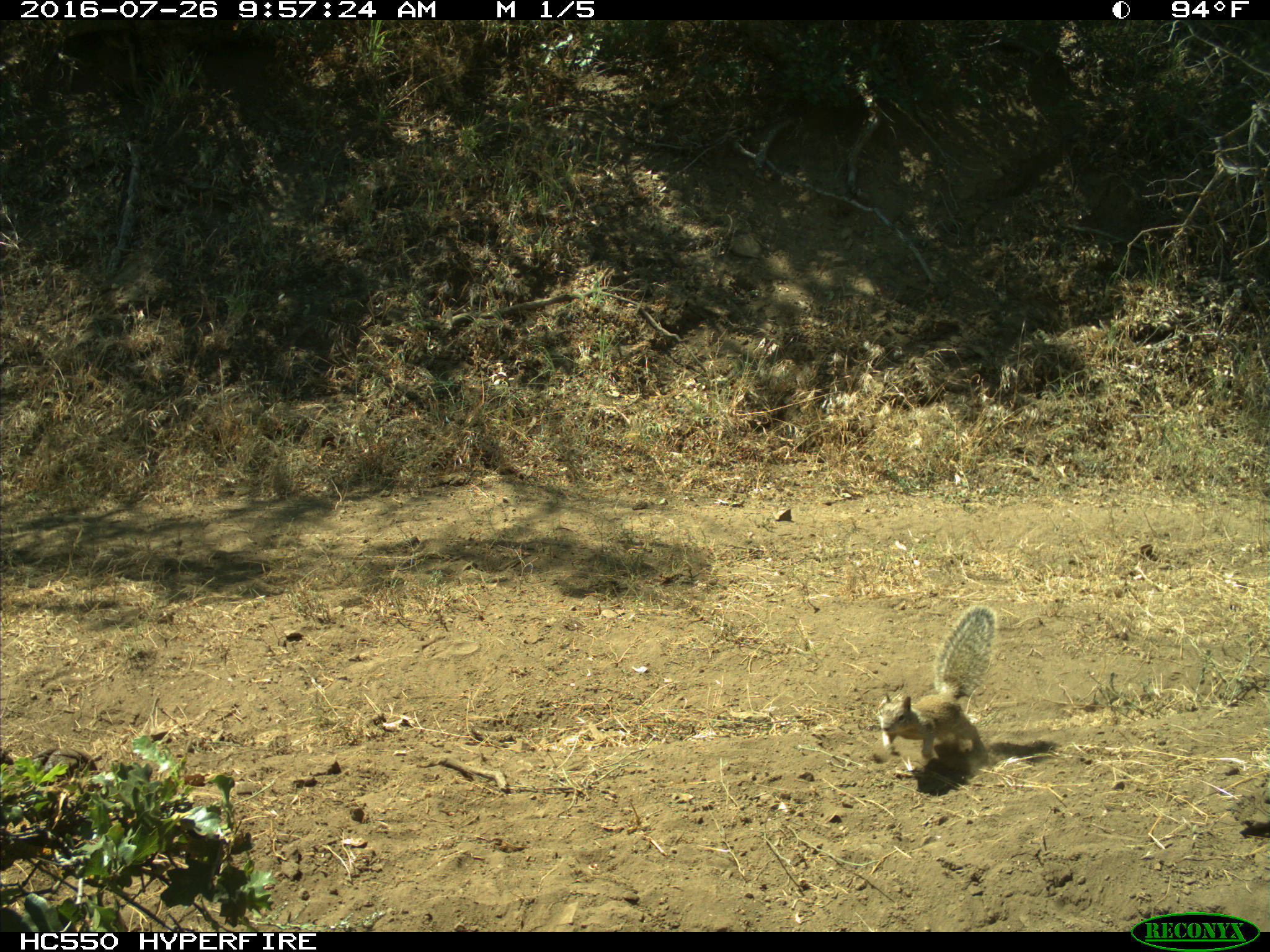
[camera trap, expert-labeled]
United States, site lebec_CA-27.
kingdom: Animalia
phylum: Chordata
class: Mammalia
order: Rodentia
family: Sciuridae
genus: Otospermophilus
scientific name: Otospermophilus beecheyi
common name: california ground squirrel